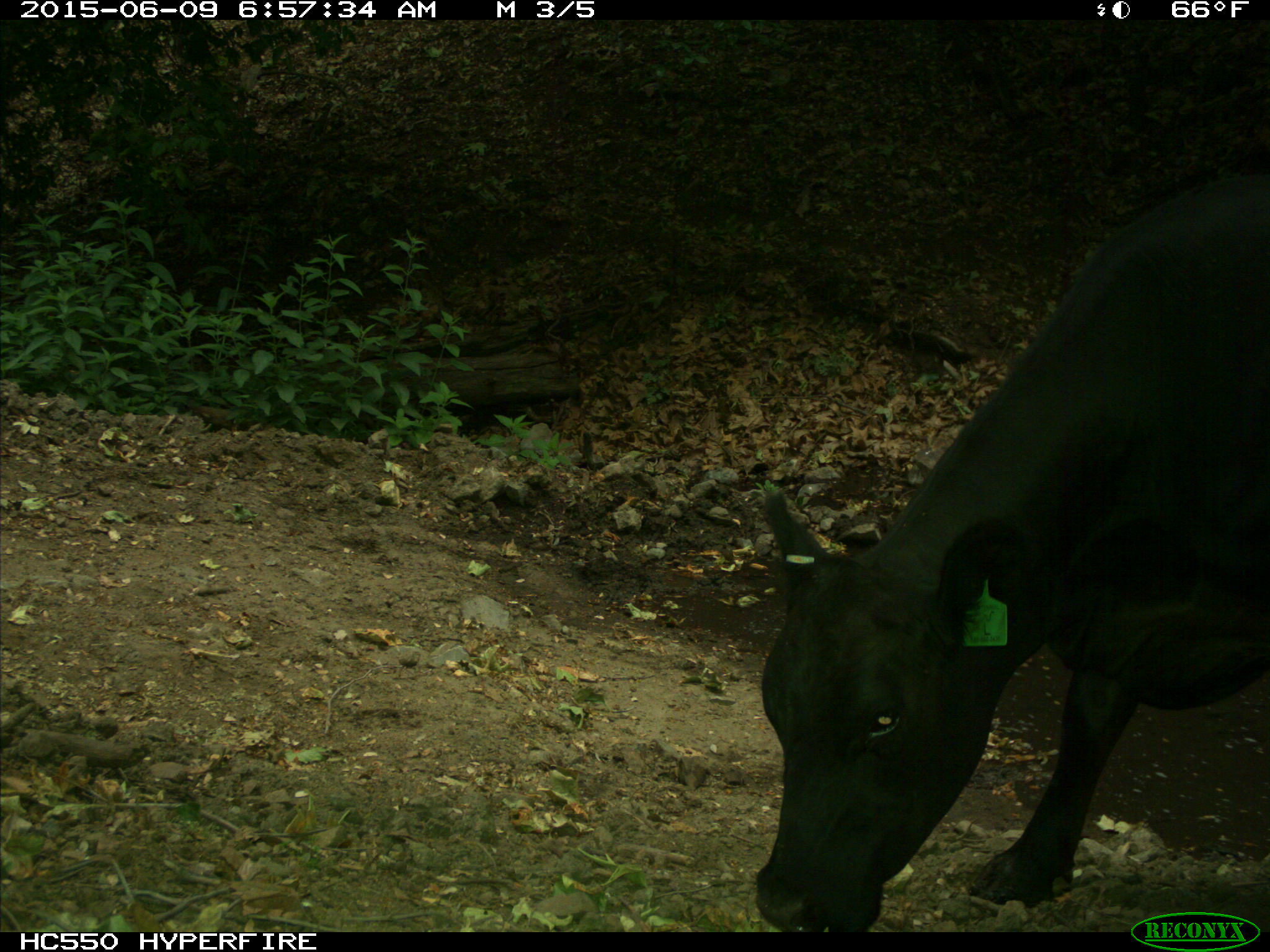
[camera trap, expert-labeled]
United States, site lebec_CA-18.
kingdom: Animalia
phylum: Chordata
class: Mammalia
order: Artiodactyla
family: Bovidae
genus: Bos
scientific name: Bos taurus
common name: domestic cow